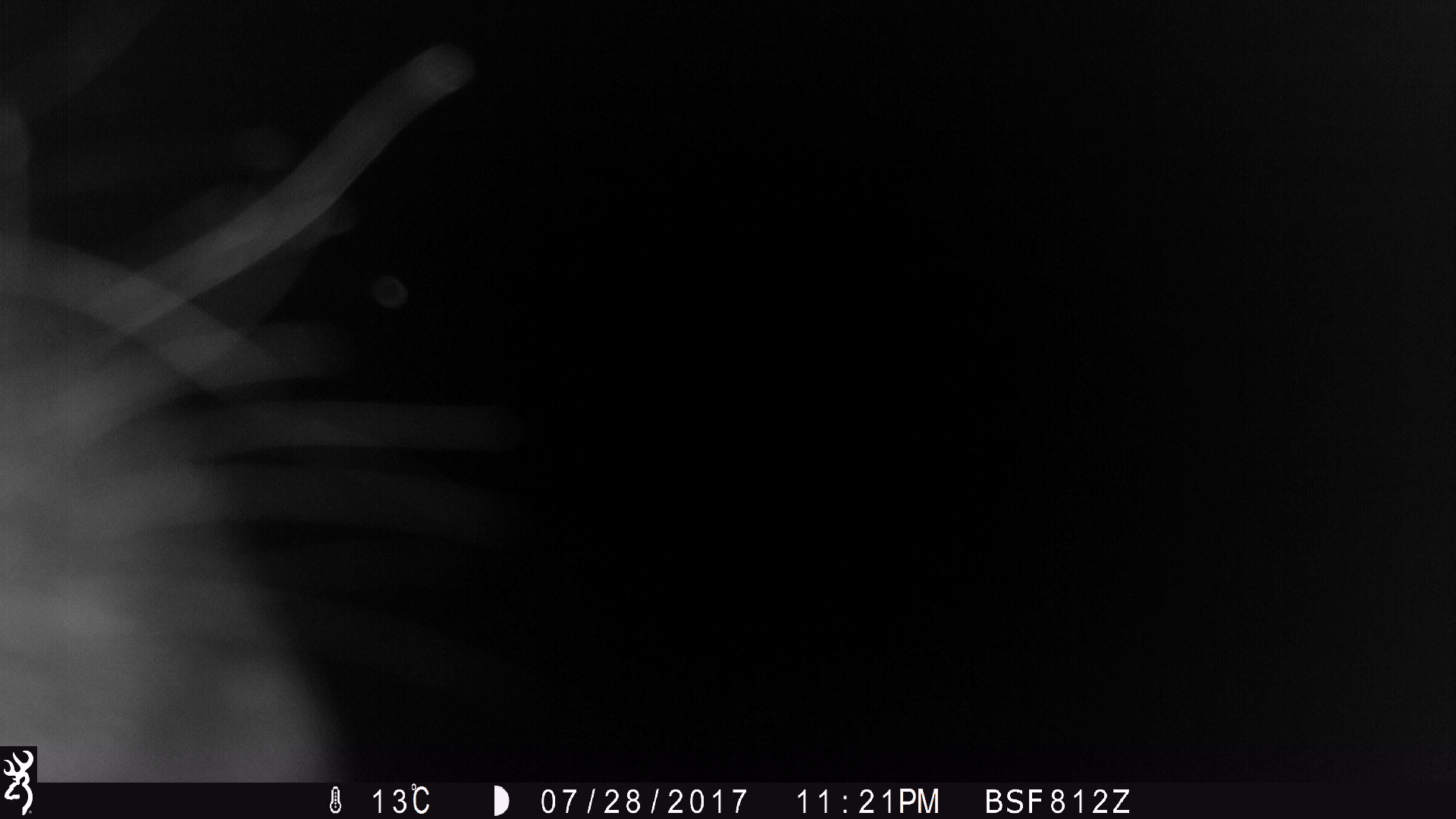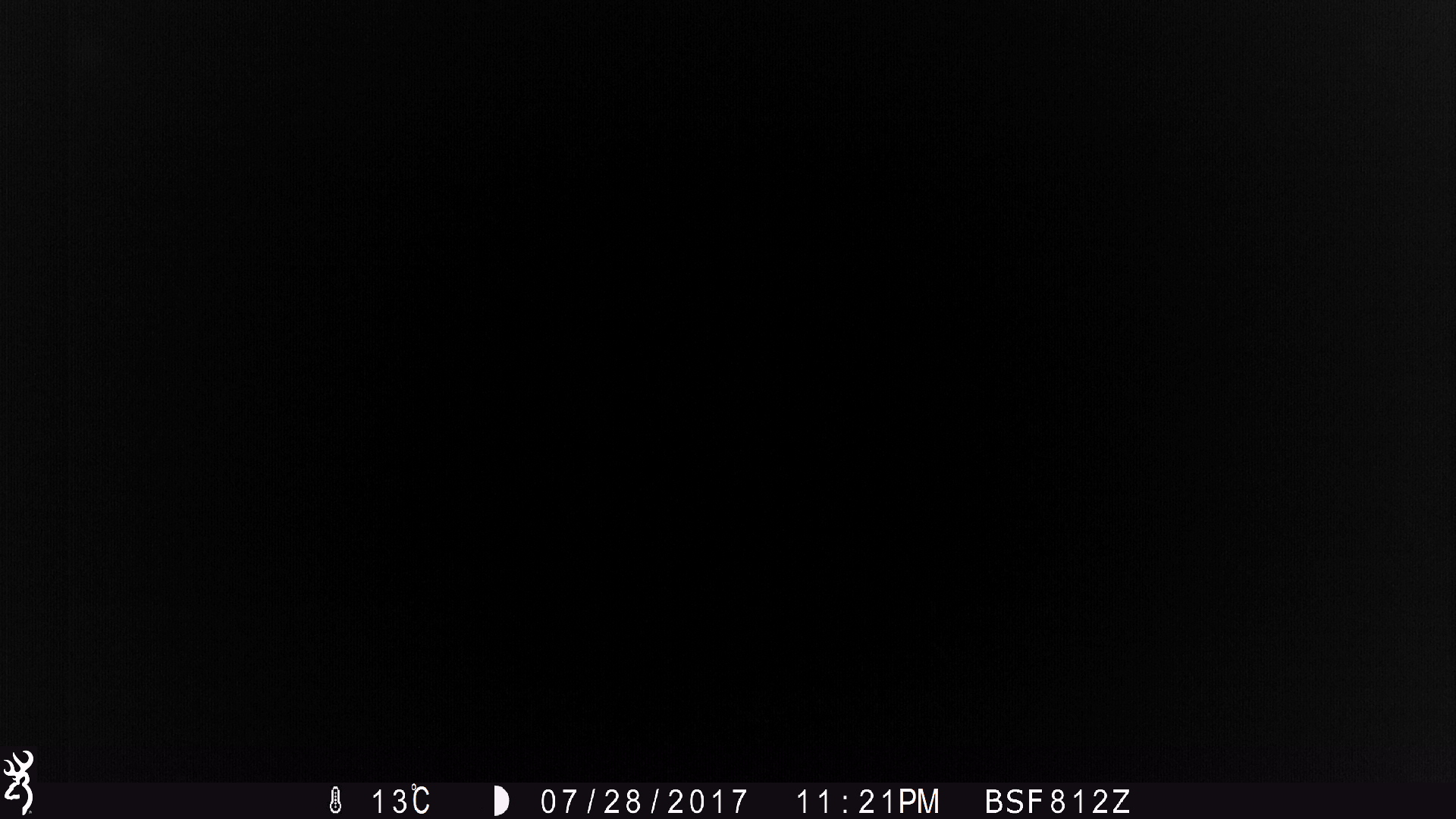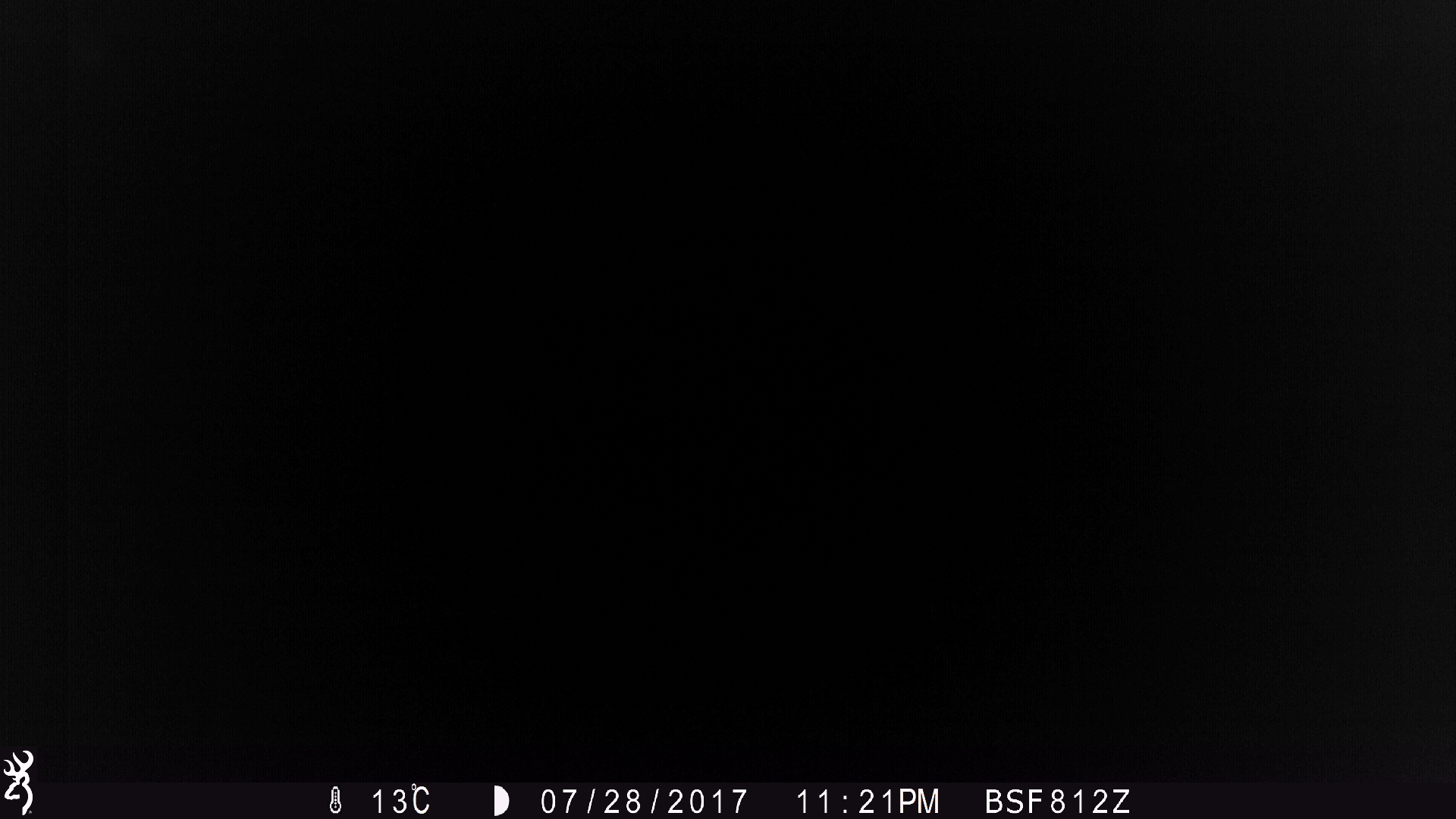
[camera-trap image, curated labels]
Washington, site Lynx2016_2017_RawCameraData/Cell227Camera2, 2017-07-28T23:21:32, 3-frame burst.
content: unidentified animal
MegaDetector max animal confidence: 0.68